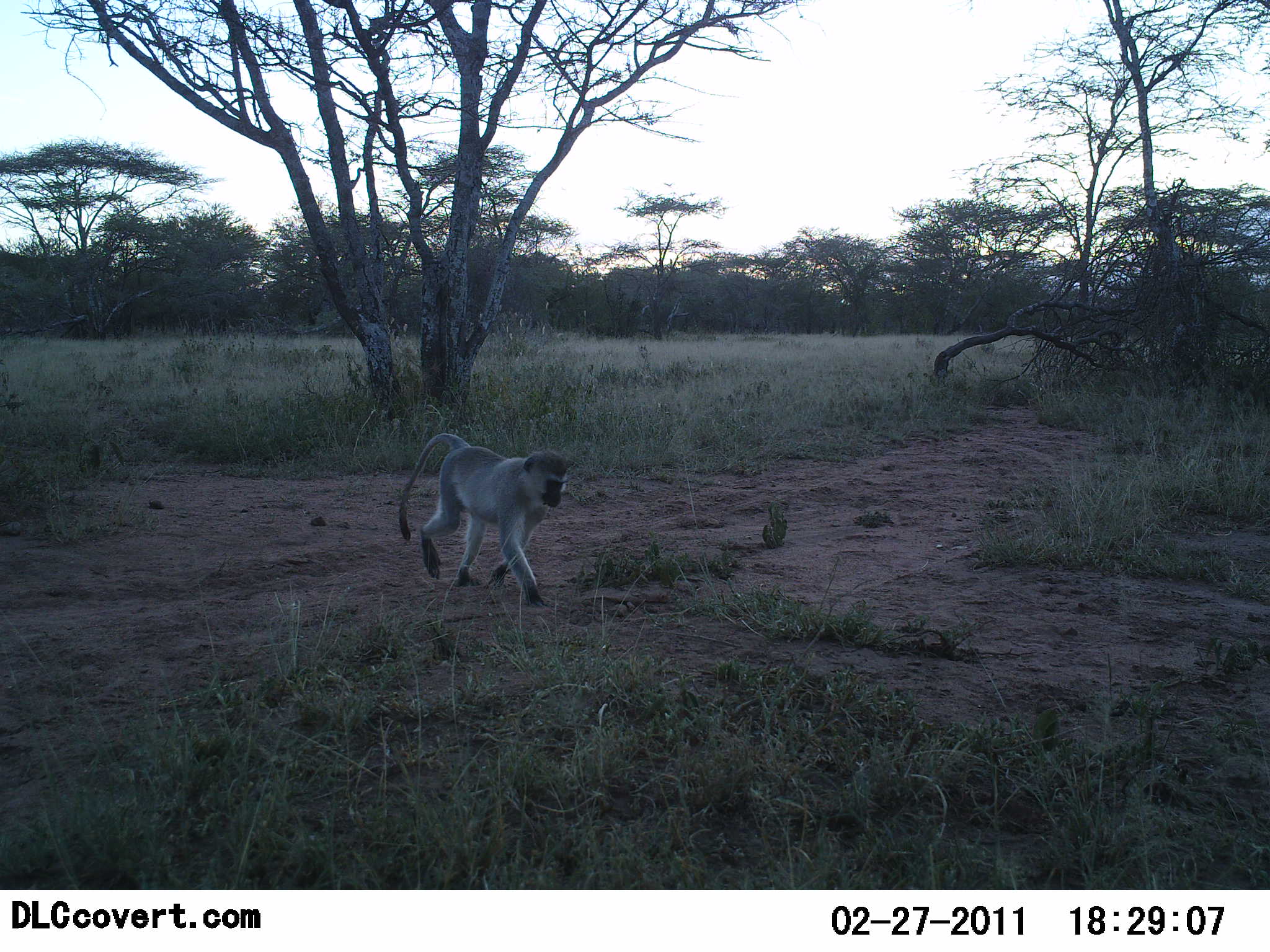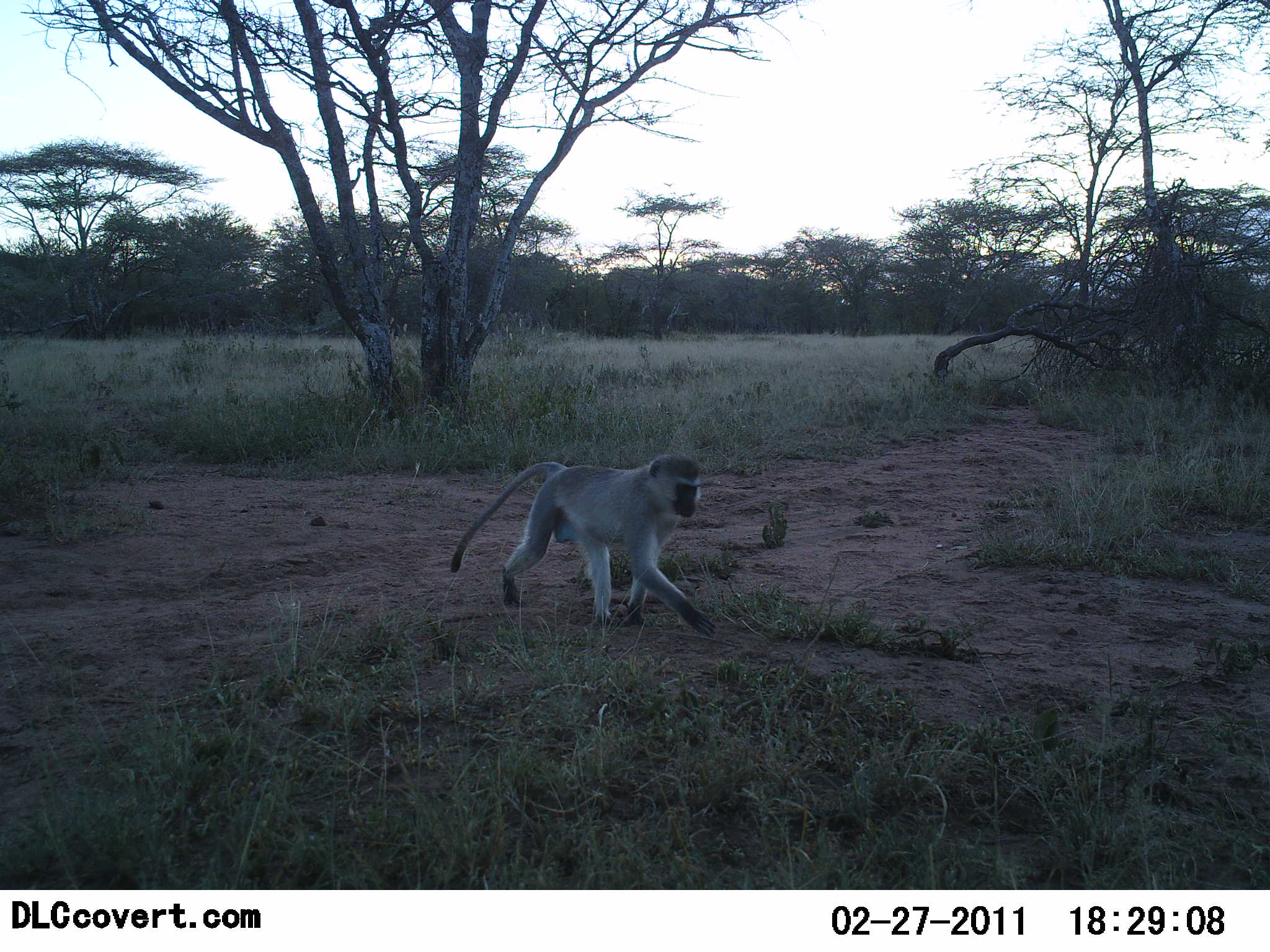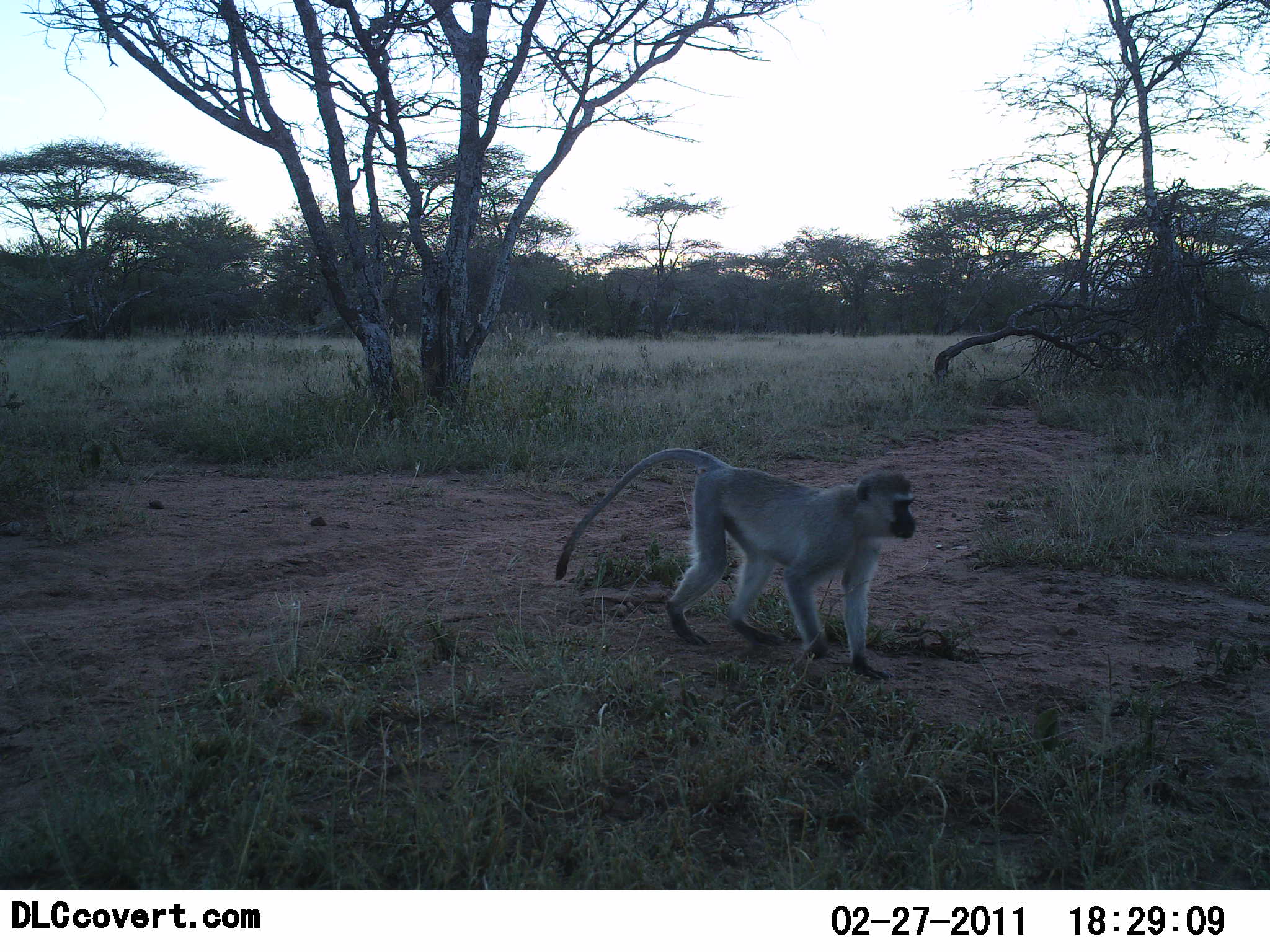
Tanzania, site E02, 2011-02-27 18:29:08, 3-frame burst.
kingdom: Animalia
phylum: Chordata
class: Mammalia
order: Primates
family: Cercopithecidae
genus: Chlorocebus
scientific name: Chlorocebus pygerythrus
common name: vervet monkey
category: monkeyvervet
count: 1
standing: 0%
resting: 0%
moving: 100%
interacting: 0%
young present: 0%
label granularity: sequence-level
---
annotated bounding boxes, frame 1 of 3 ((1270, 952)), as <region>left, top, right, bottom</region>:
animal: <region>397, 431, 576, 609</region>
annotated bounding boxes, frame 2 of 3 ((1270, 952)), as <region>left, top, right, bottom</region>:
animal: <region>448, 452, 720, 641</region>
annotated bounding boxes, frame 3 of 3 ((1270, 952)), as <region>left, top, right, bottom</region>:
animal: <region>554, 447, 920, 683</region>